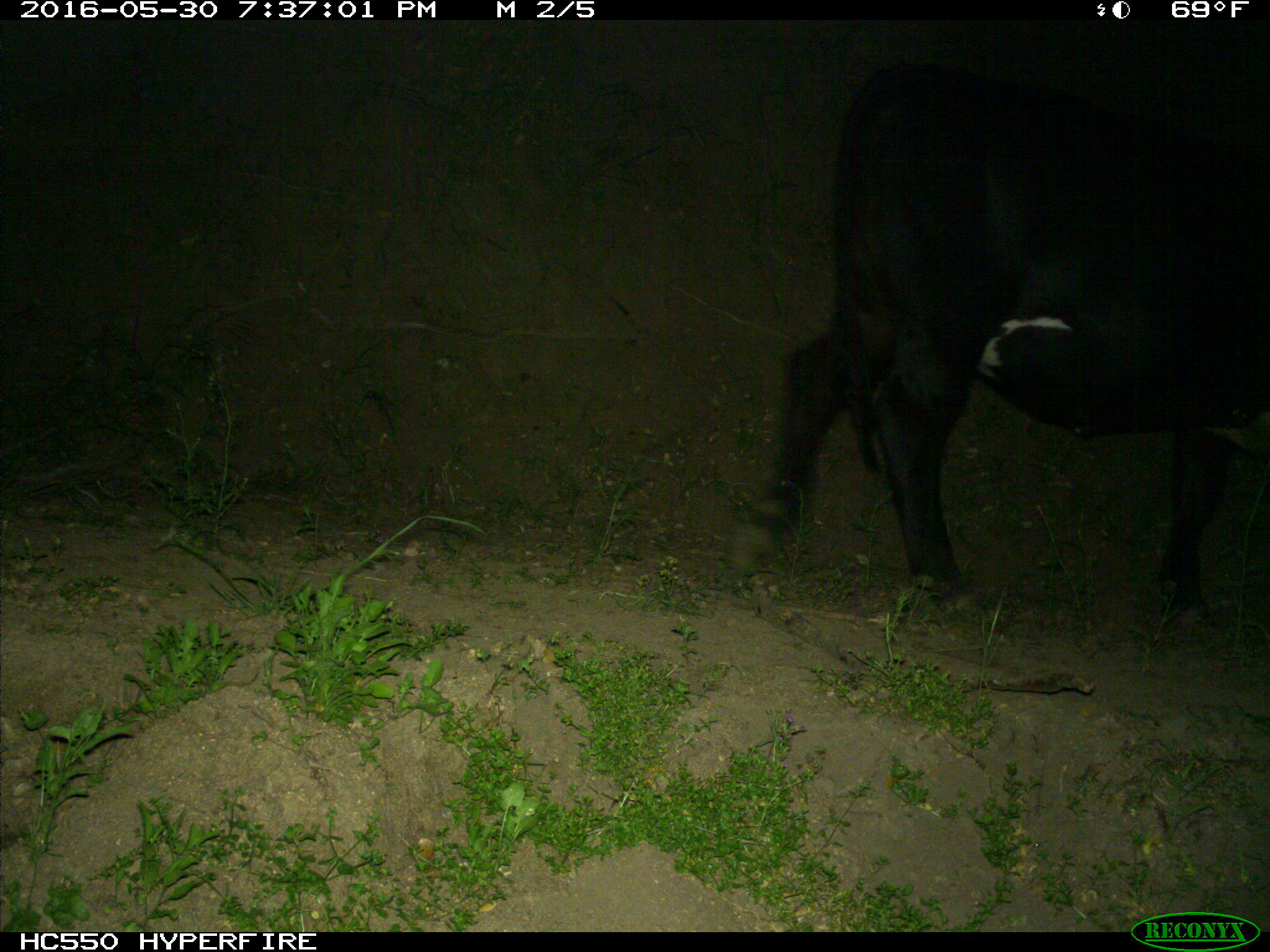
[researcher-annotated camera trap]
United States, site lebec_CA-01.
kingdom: Animalia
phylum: Chordata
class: Mammalia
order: Artiodactyla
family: Bovidae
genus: Bos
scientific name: Bos taurus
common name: domestic cow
Bos taurus (domestic cow).